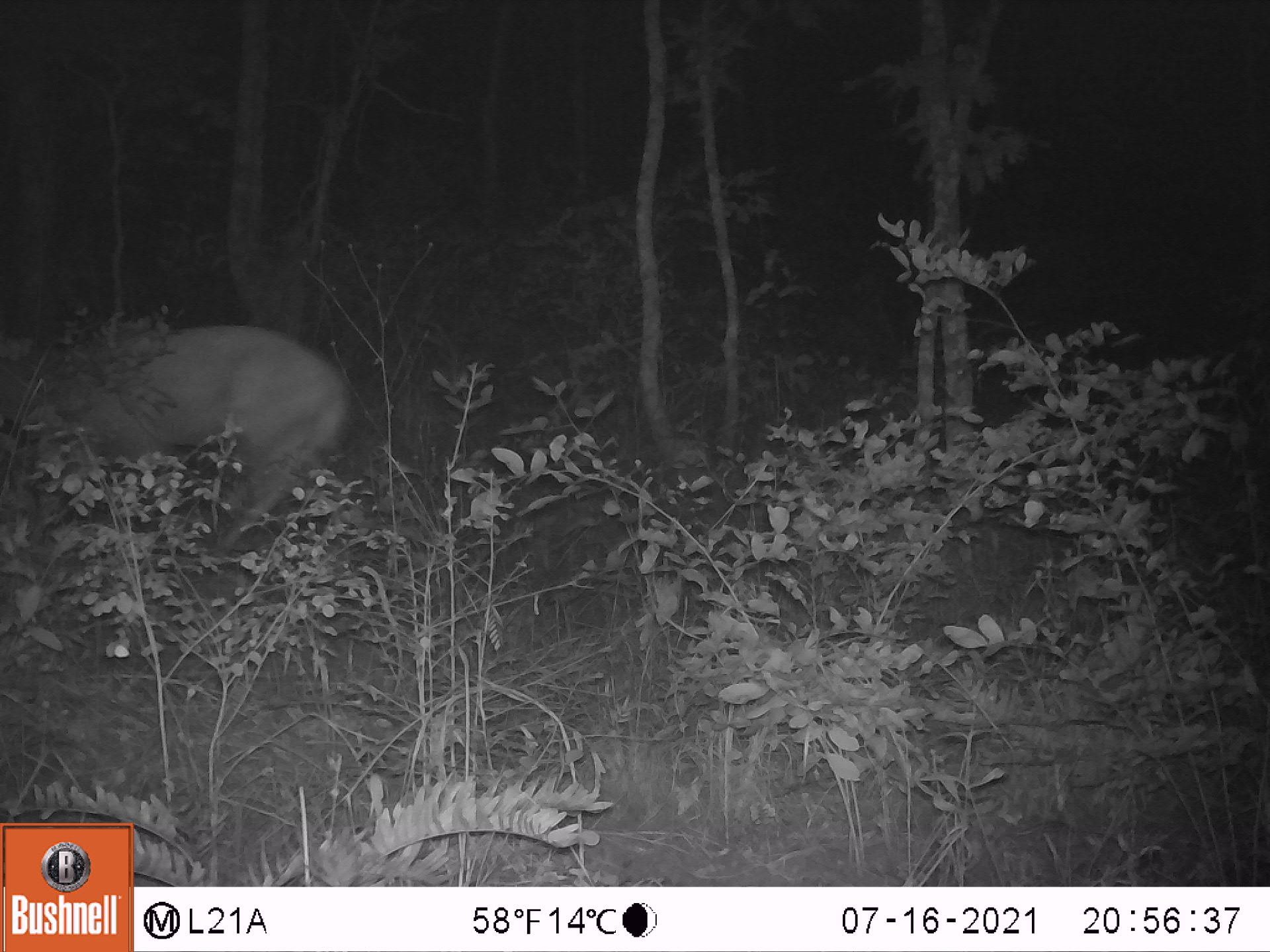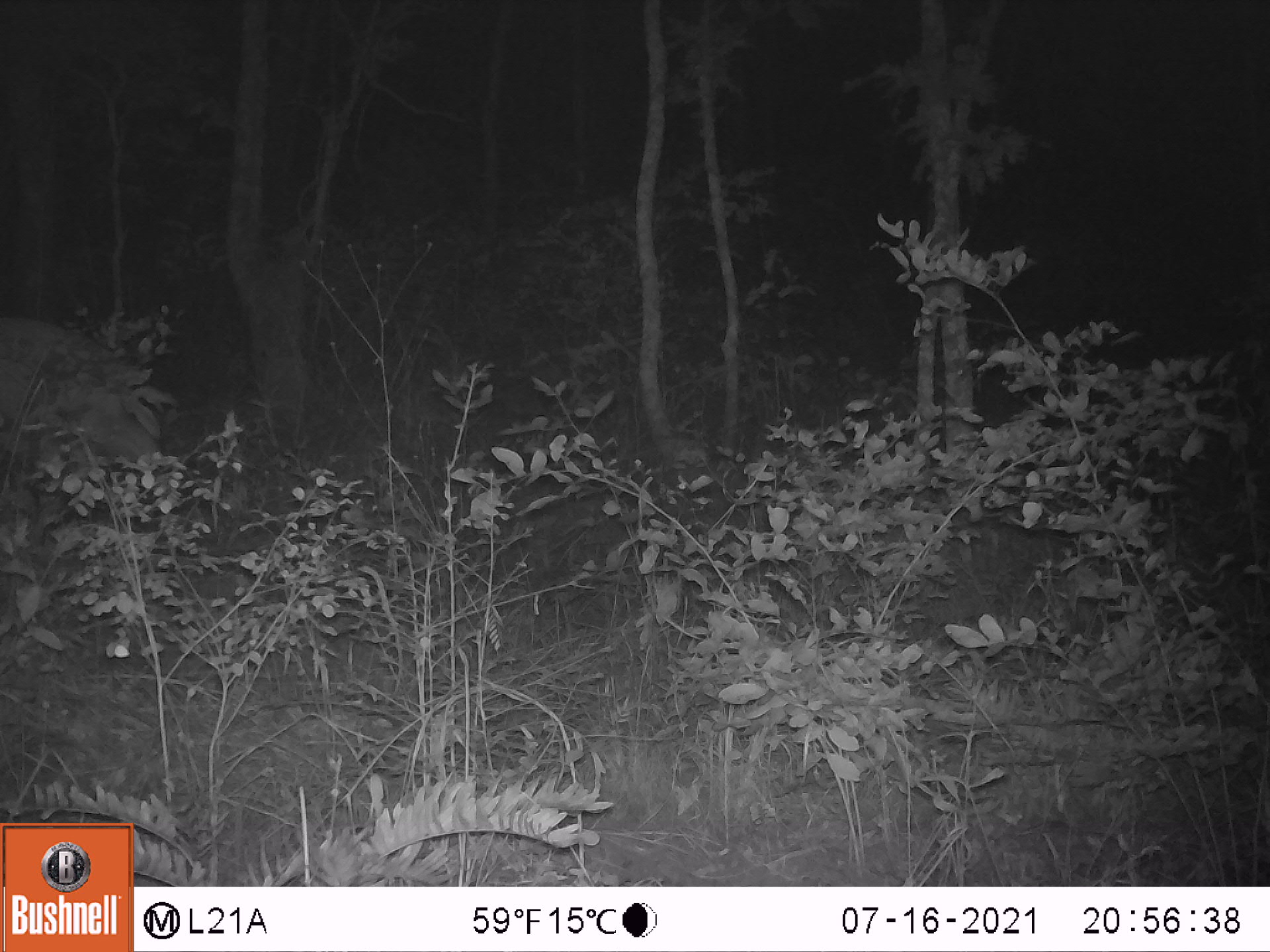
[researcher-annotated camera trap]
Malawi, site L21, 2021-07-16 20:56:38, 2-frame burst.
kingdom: Animalia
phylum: Chordata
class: Mammalia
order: Artiodactyla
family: Bovidae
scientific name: Antilopinae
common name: small antelope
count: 1